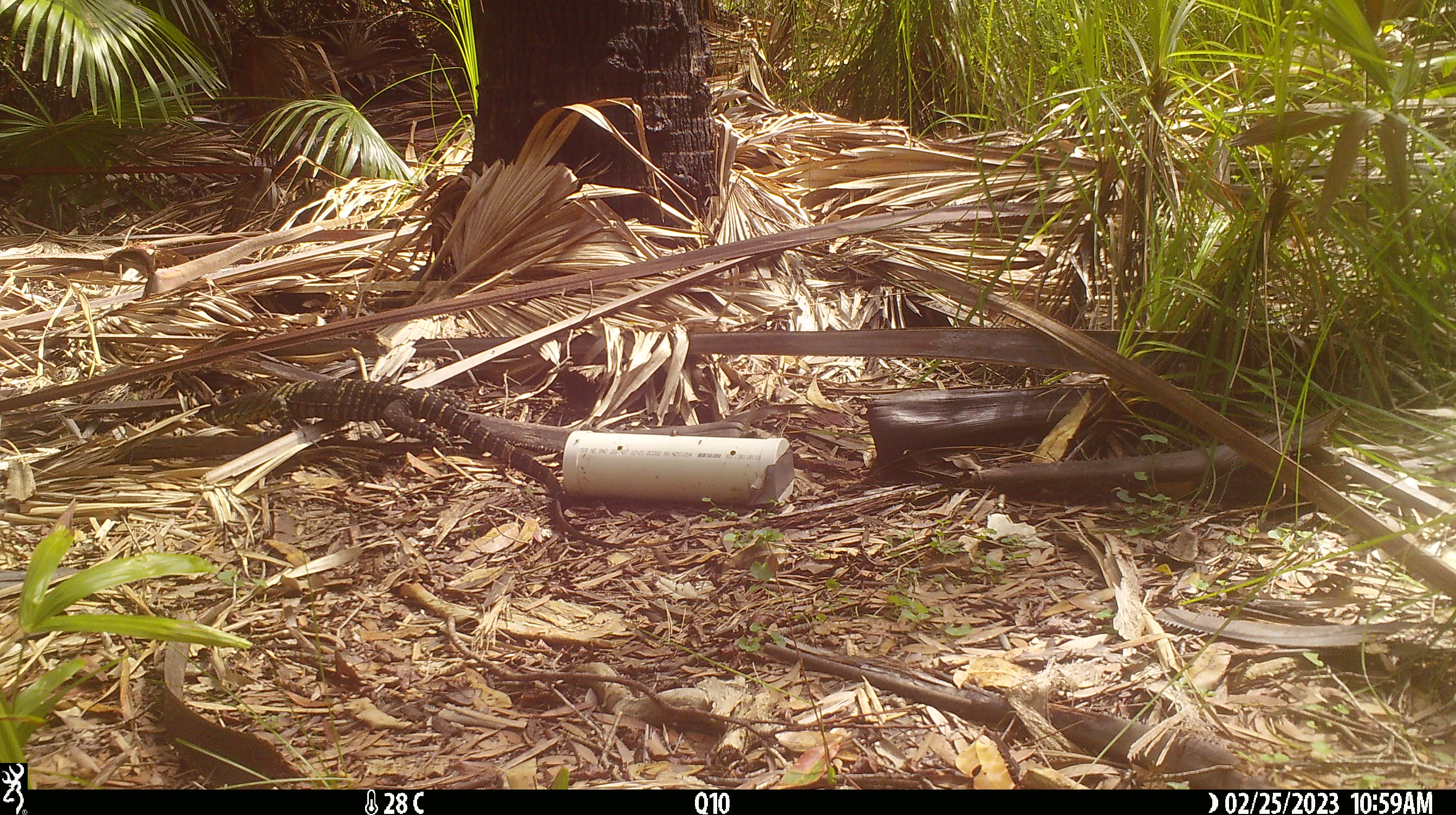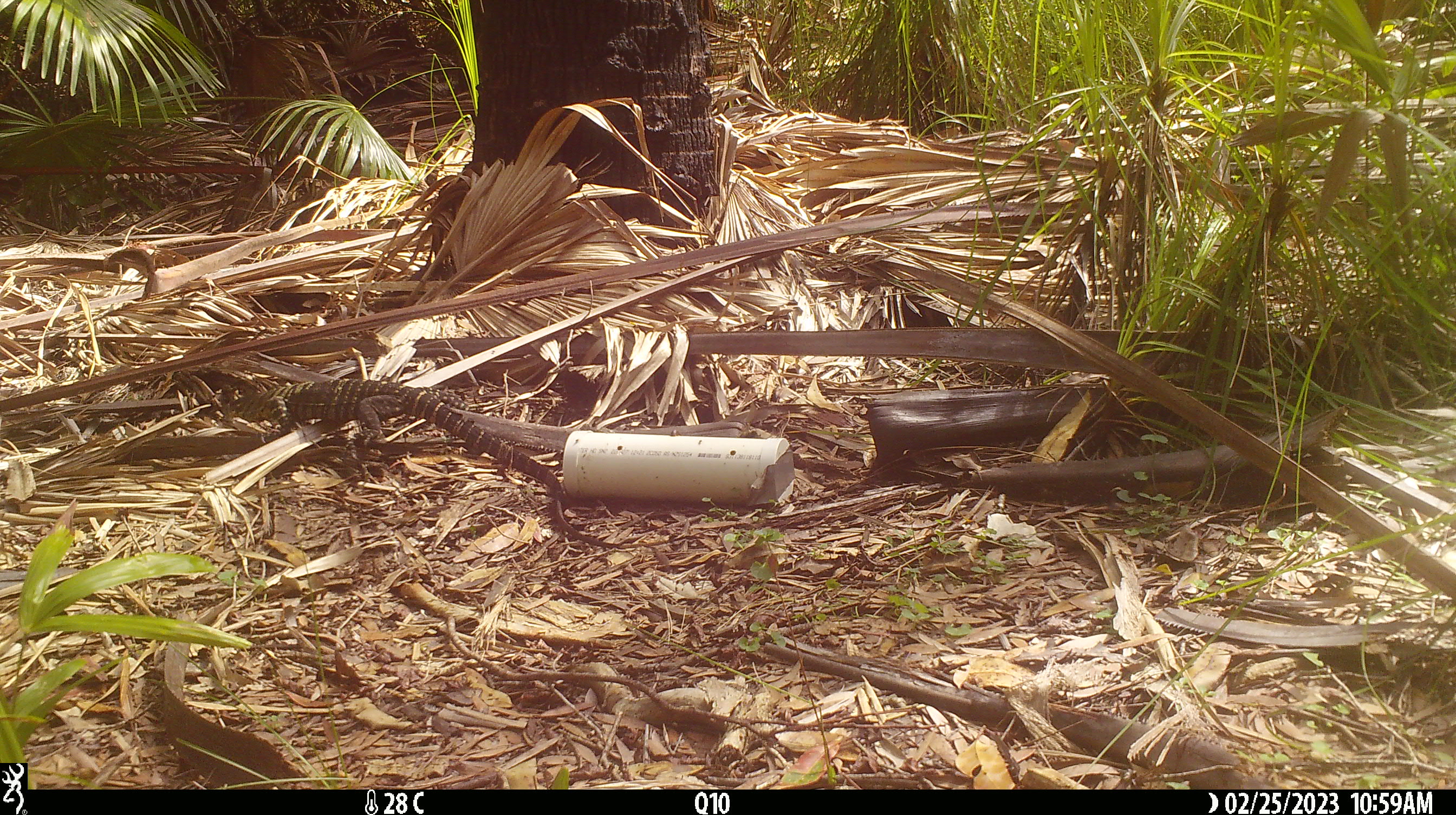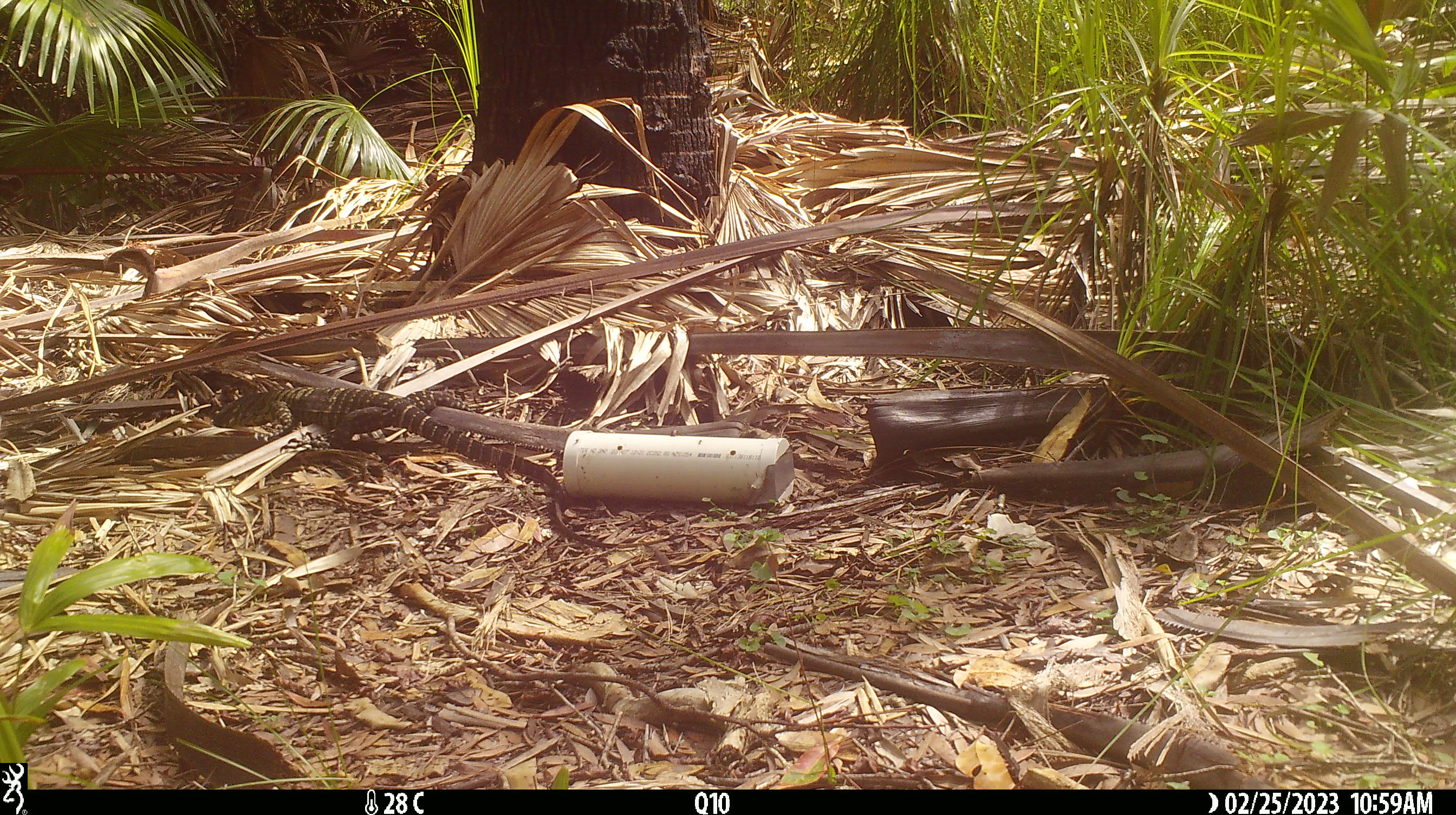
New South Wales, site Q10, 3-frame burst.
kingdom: Animalia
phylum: Chordata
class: Reptilia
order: Squamata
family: Varanidae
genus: Varanus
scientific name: Varanus varius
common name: lace monitor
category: goanna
Goanna (lace monitor) (Varanus varius).